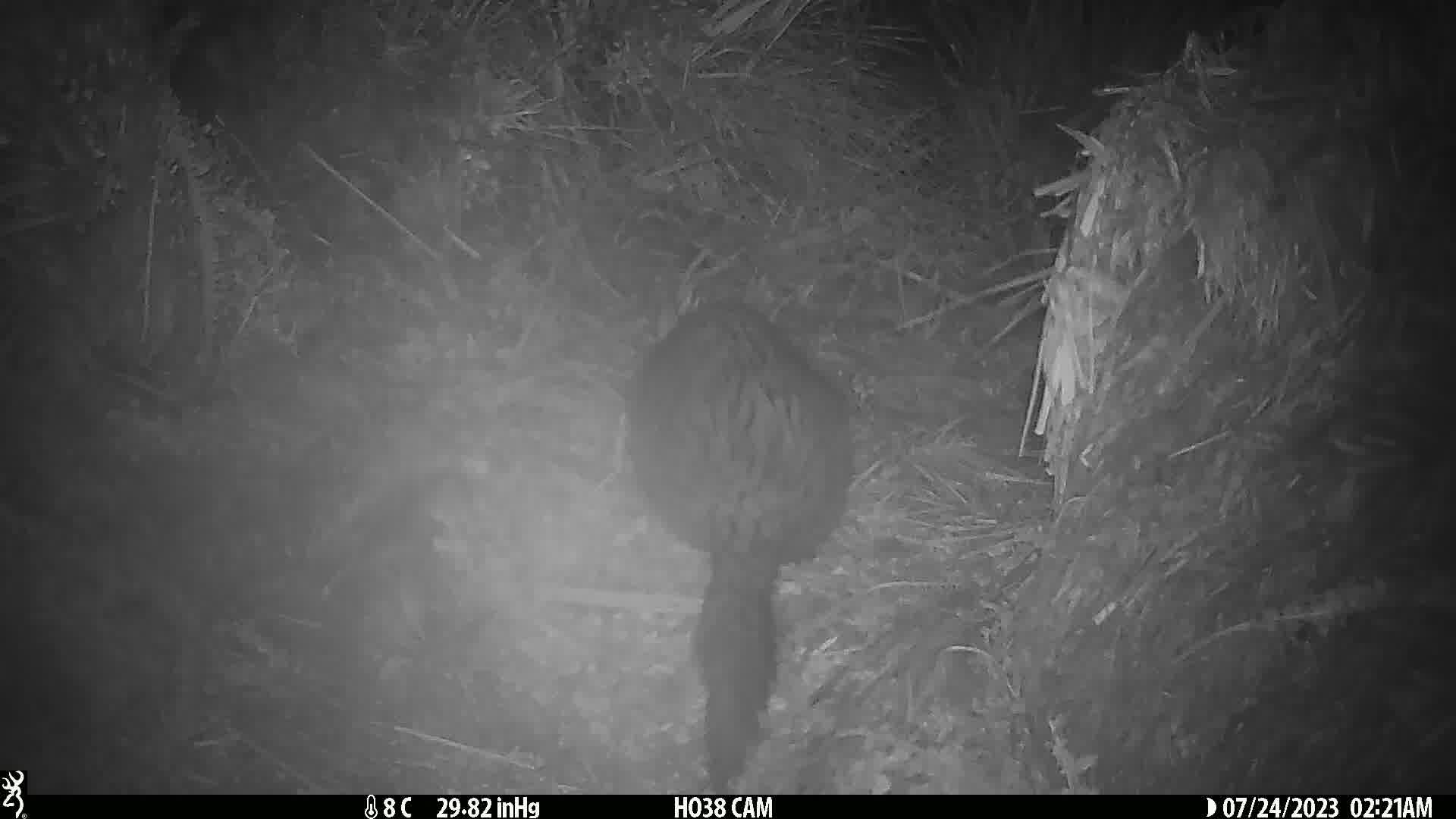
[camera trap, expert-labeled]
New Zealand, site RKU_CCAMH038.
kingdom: Animalia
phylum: Chordata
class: Mammalia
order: Diprotodontia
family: Phalangeridae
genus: Trichosurus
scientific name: Trichosurus vulpecula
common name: common brushtail possum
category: possum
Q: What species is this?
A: Possum (common brushtail possum) (Trichosurus vulpecula).